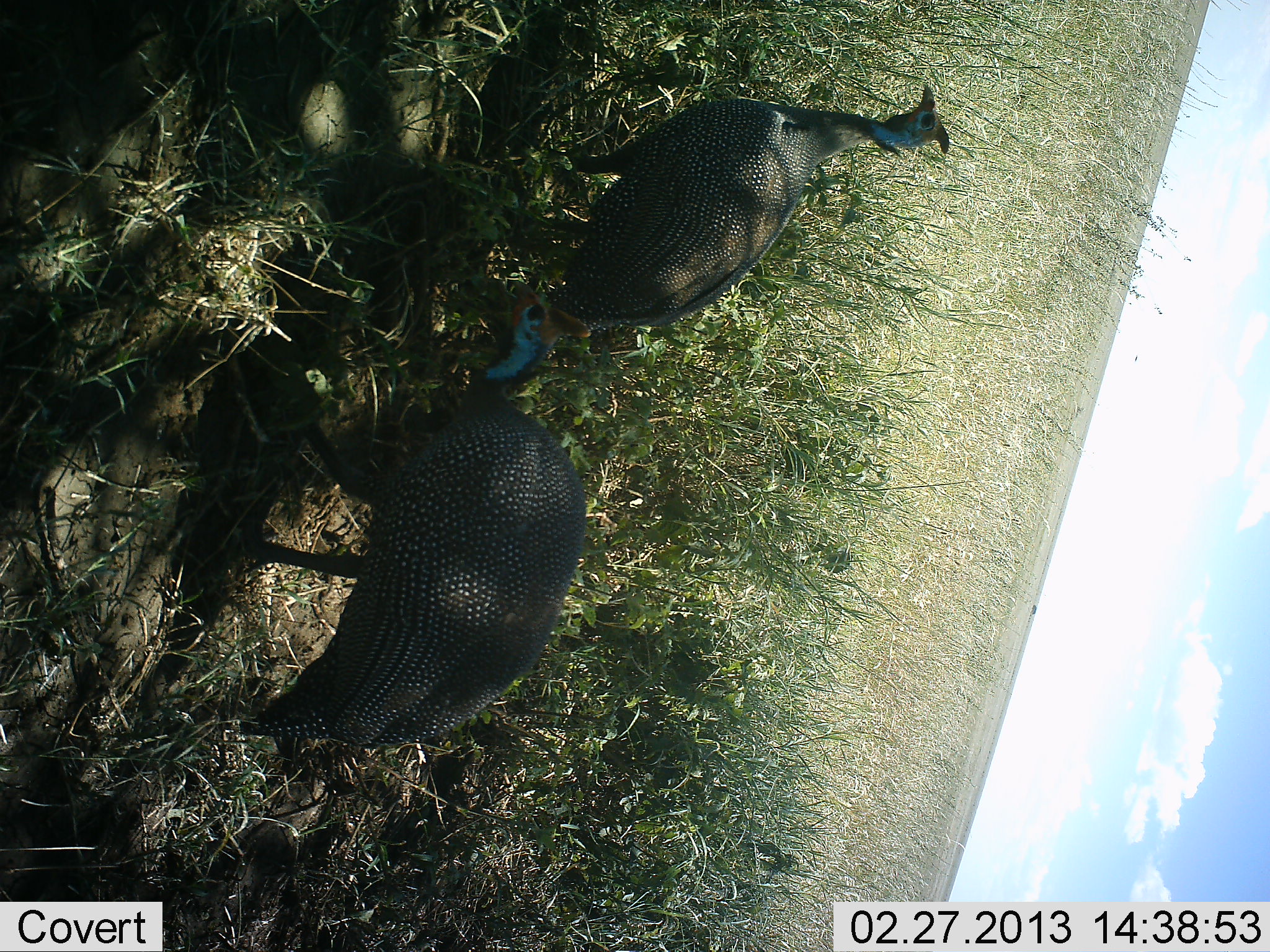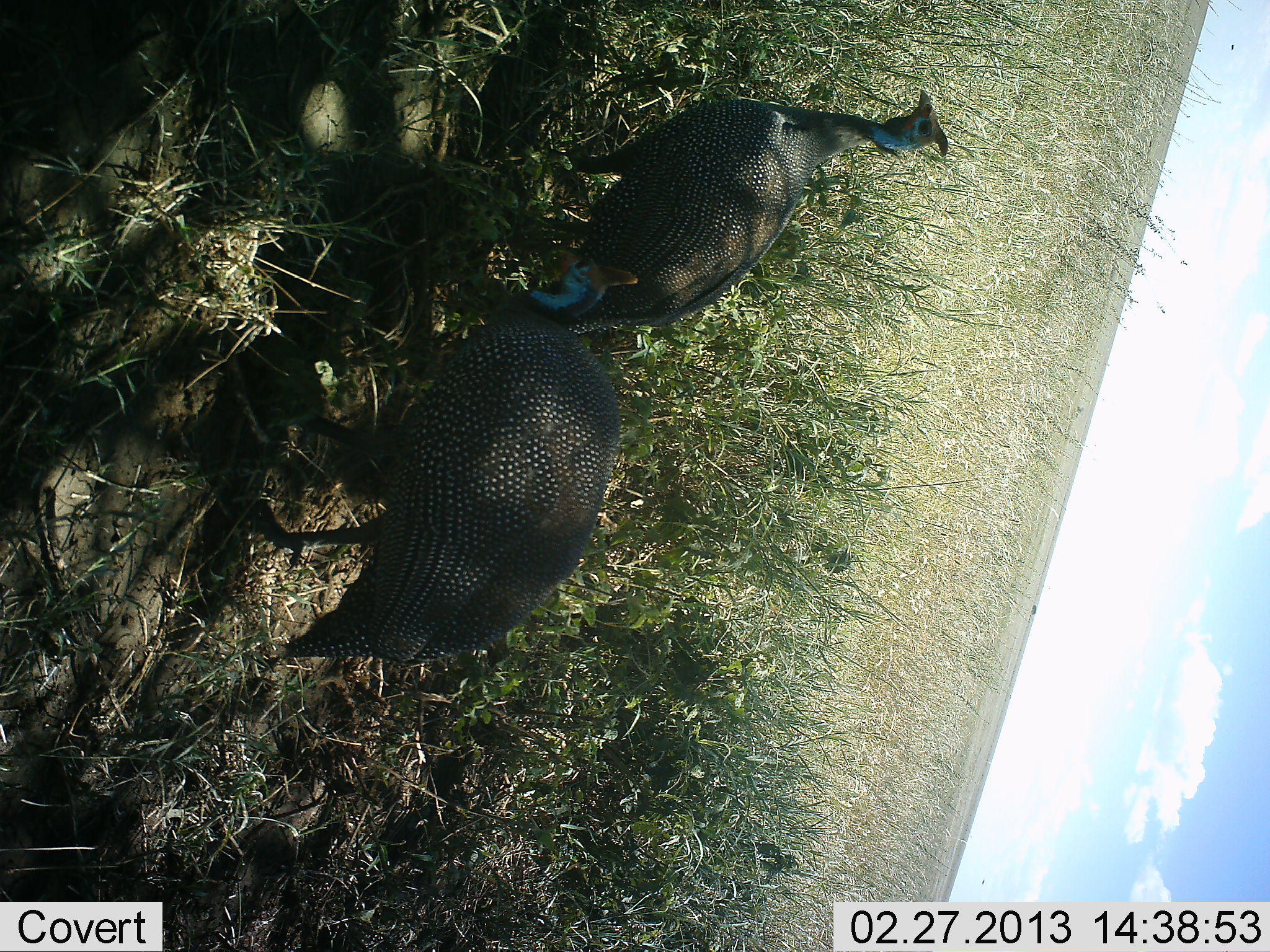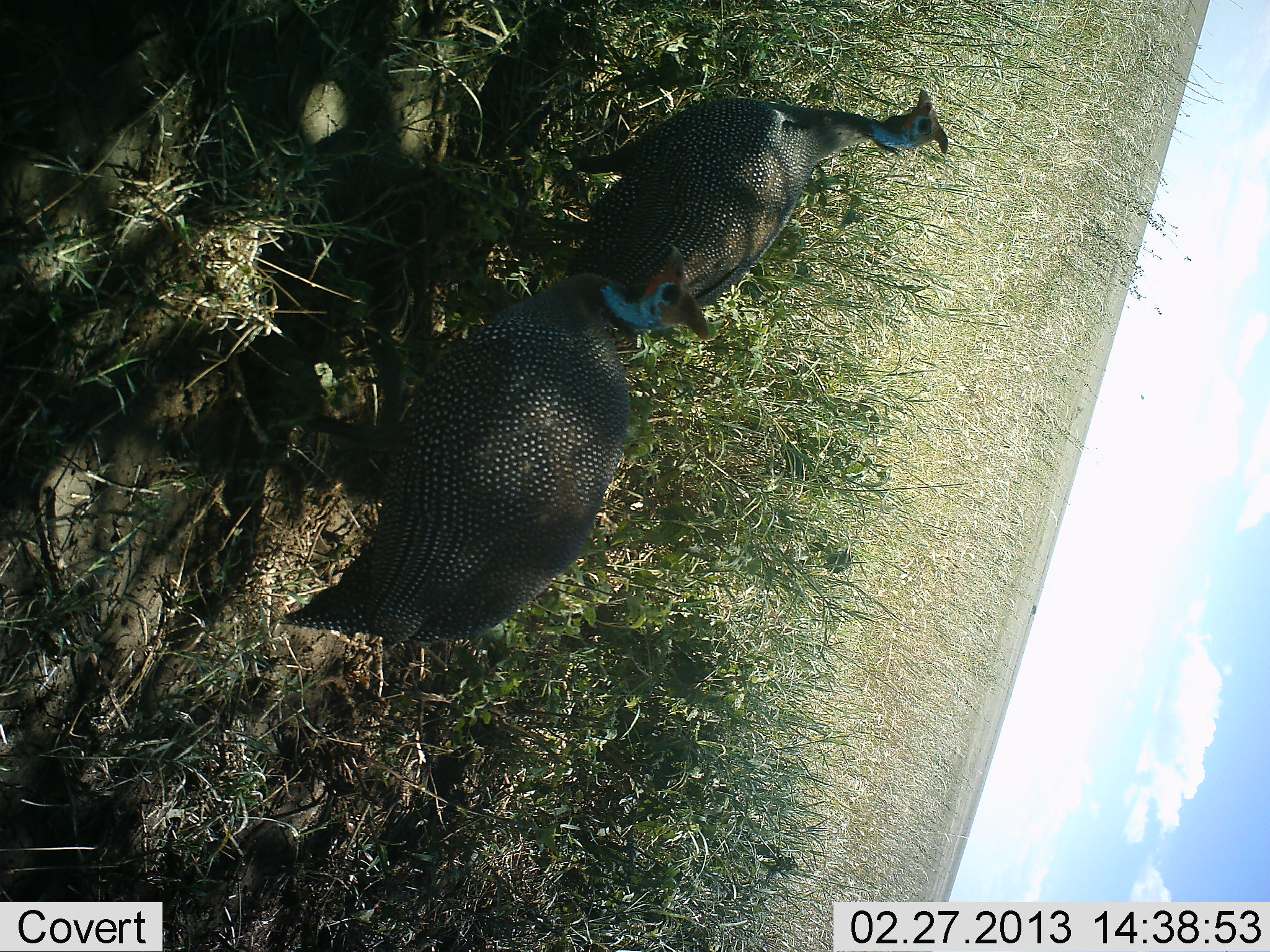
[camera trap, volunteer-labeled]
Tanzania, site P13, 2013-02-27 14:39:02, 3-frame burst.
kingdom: Animalia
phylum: Chordata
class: Aves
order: Galliformes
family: Numididae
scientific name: Numididae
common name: guinea fowl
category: guineafowl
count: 2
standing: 78%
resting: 4%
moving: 35%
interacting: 4%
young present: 0%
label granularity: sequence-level